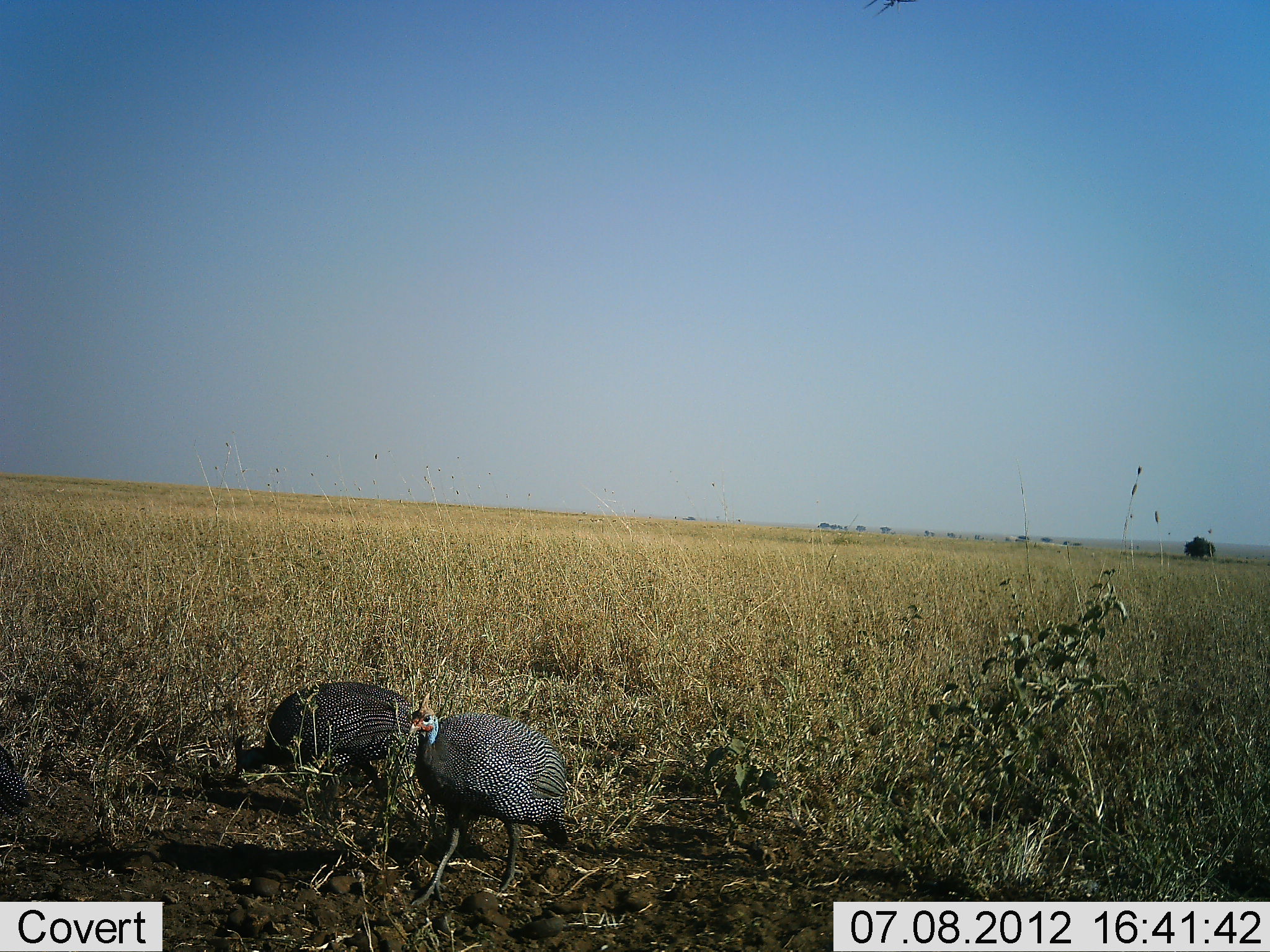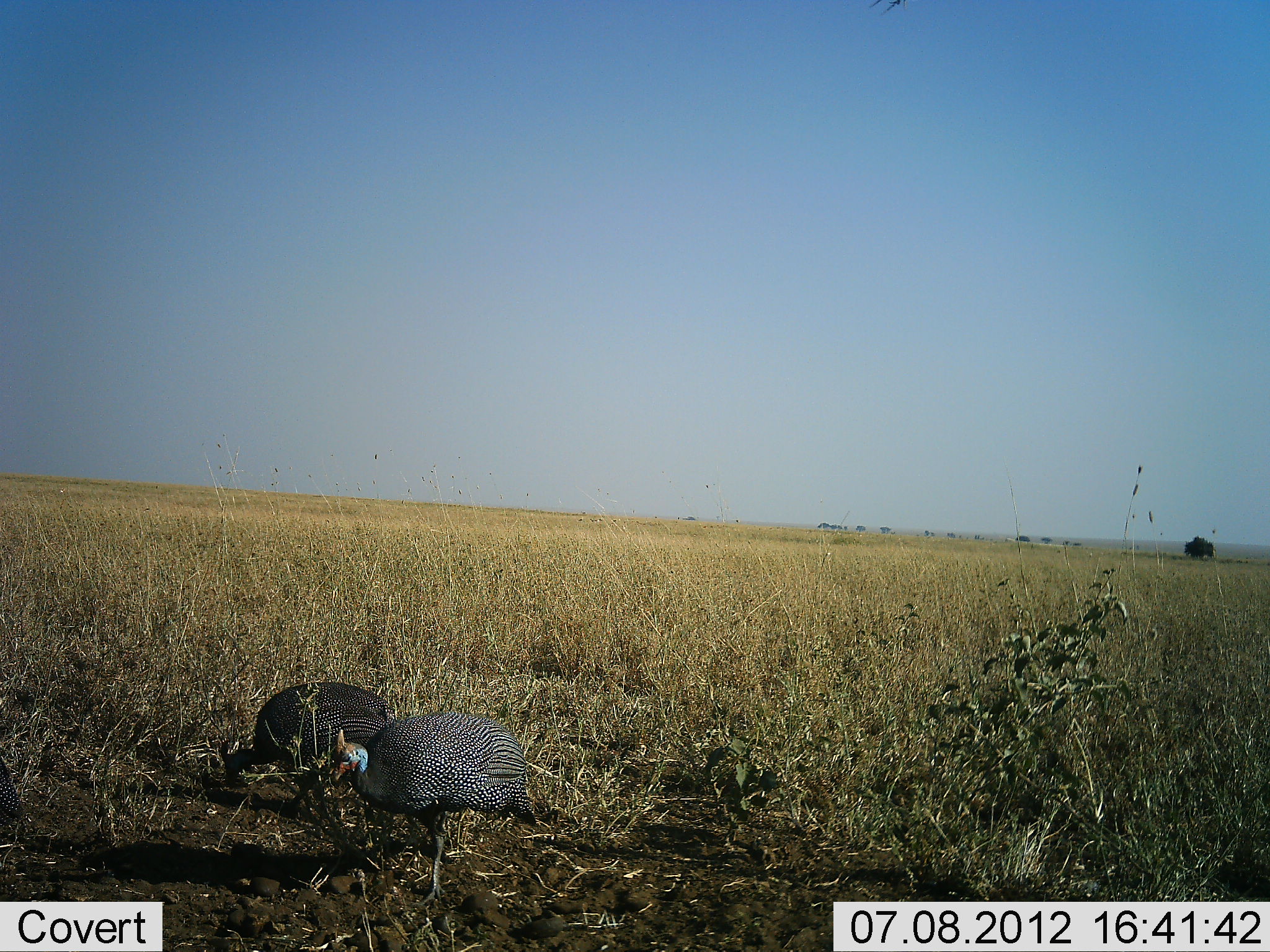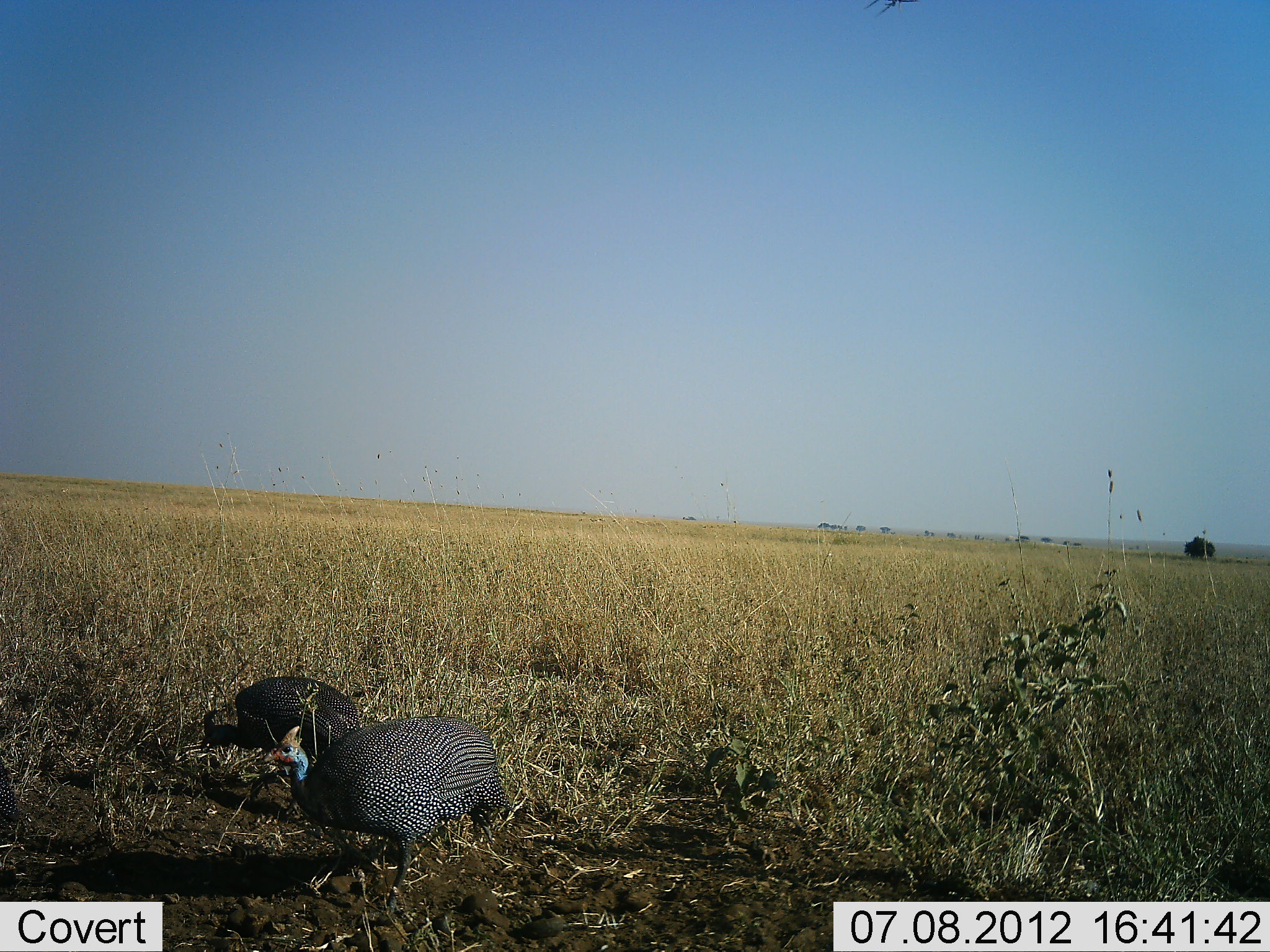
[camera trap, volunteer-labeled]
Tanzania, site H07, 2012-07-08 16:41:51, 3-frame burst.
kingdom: Animalia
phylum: Chordata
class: Aves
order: Galliformes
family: Numididae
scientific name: Numididae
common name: guinea fowl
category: guineafowl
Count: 3.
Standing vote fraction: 40%.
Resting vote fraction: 0%.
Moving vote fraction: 90%.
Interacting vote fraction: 0%.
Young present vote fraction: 0%.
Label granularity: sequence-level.